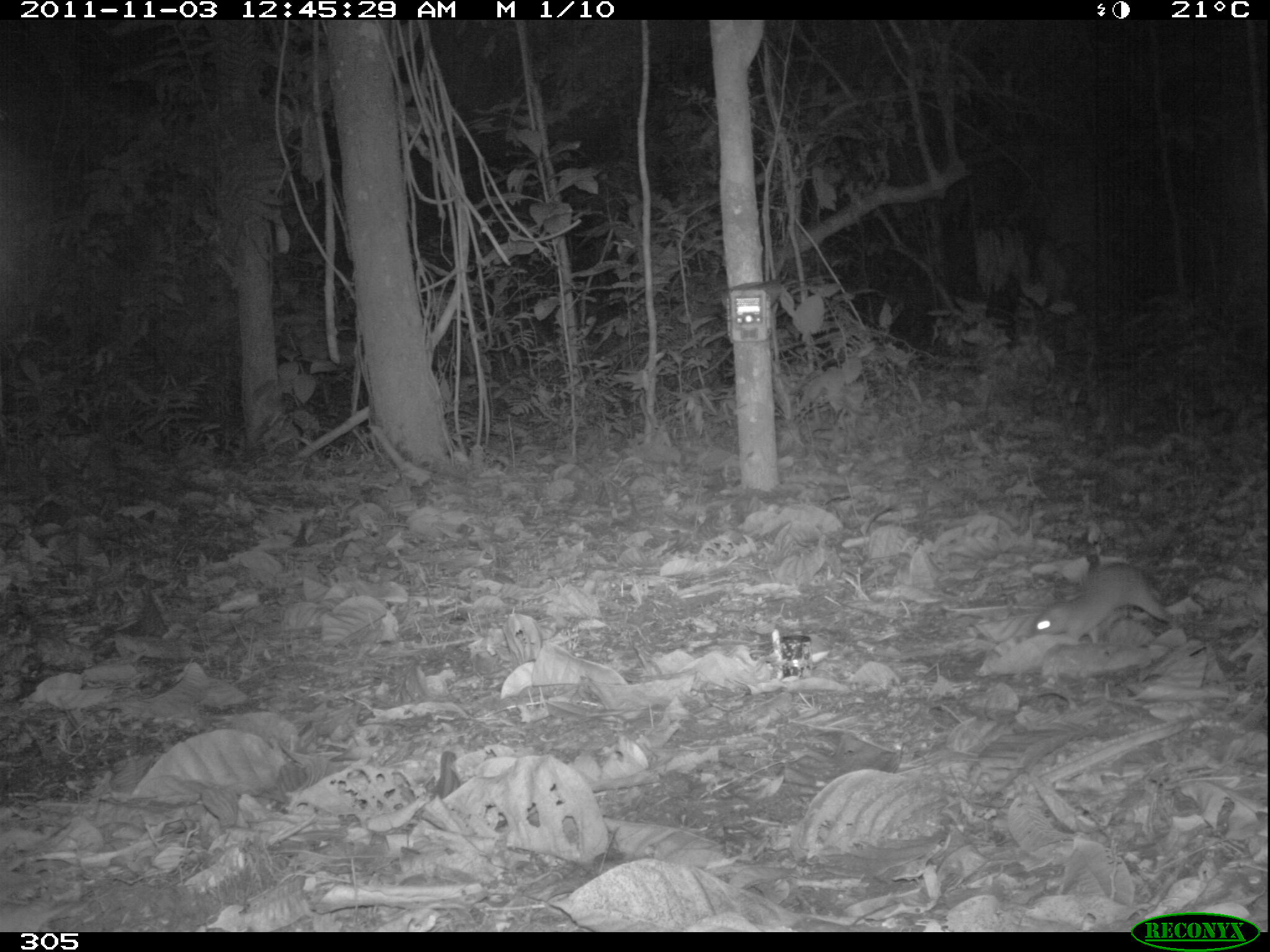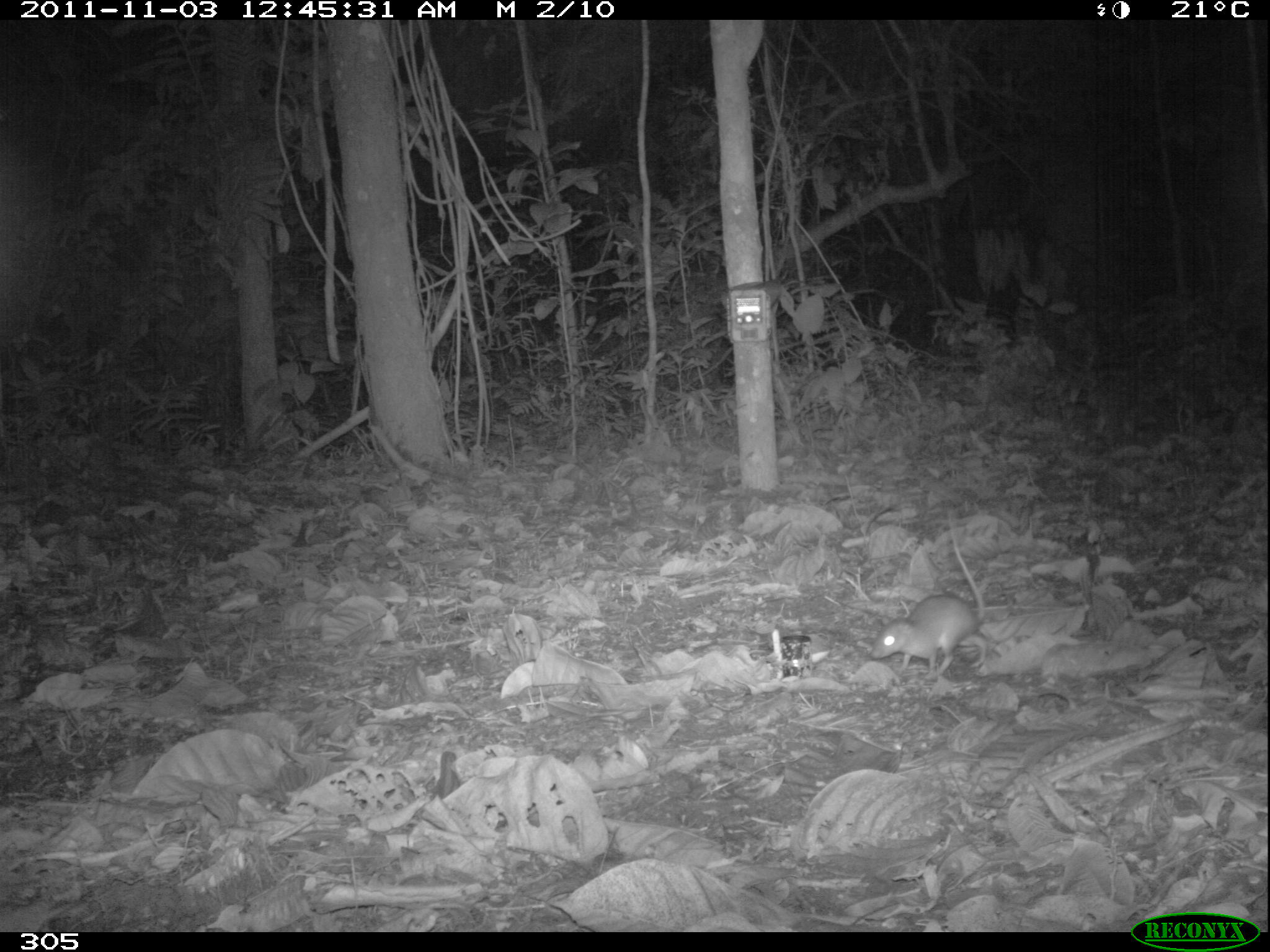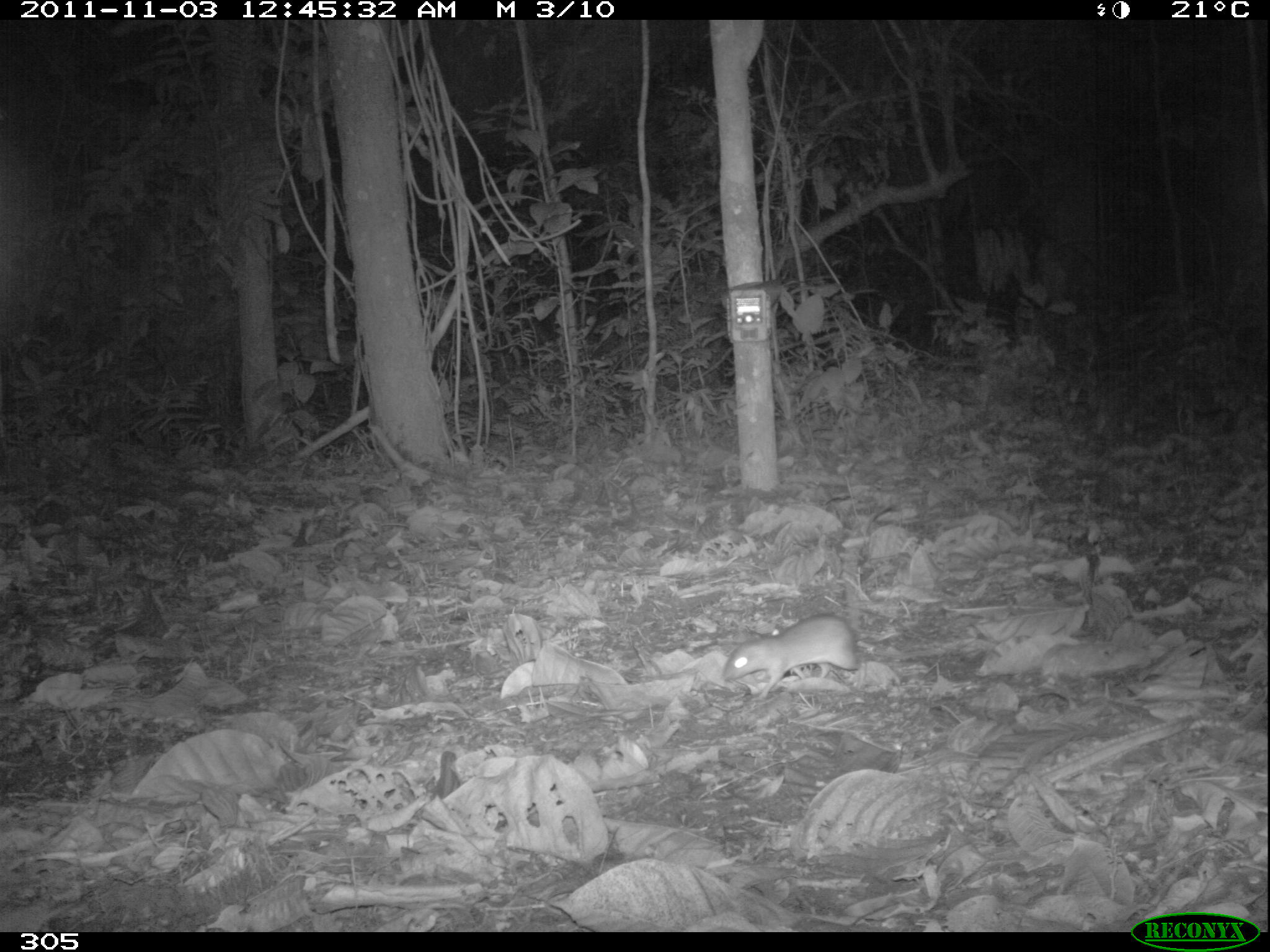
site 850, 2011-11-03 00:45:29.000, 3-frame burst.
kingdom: Animalia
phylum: Chordata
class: Mammalia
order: Rodentia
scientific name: Rodentia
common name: rodents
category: unknown rodent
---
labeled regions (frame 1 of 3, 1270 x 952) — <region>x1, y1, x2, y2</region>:
unknown rodent: <region>1026, 559, 1179, 642</region>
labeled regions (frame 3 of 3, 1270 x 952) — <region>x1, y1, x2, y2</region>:
unknown rodent: <region>725, 613, 866, 699</region>